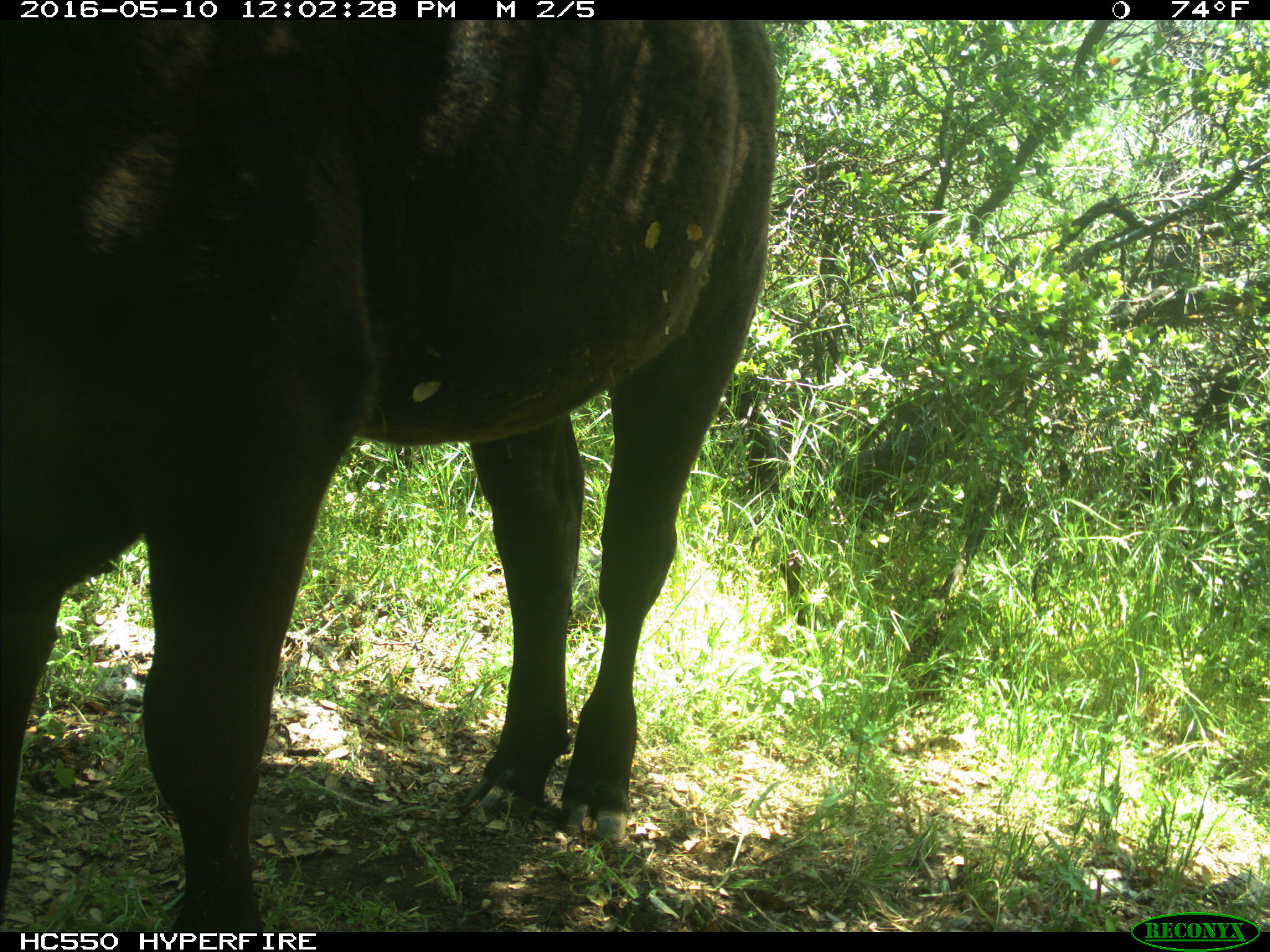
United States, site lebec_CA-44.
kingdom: Animalia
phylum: Chordata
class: Mammalia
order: Artiodactyla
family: Bovidae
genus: Bos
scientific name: Bos taurus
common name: domestic cow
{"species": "Bos taurus (domestic cow)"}